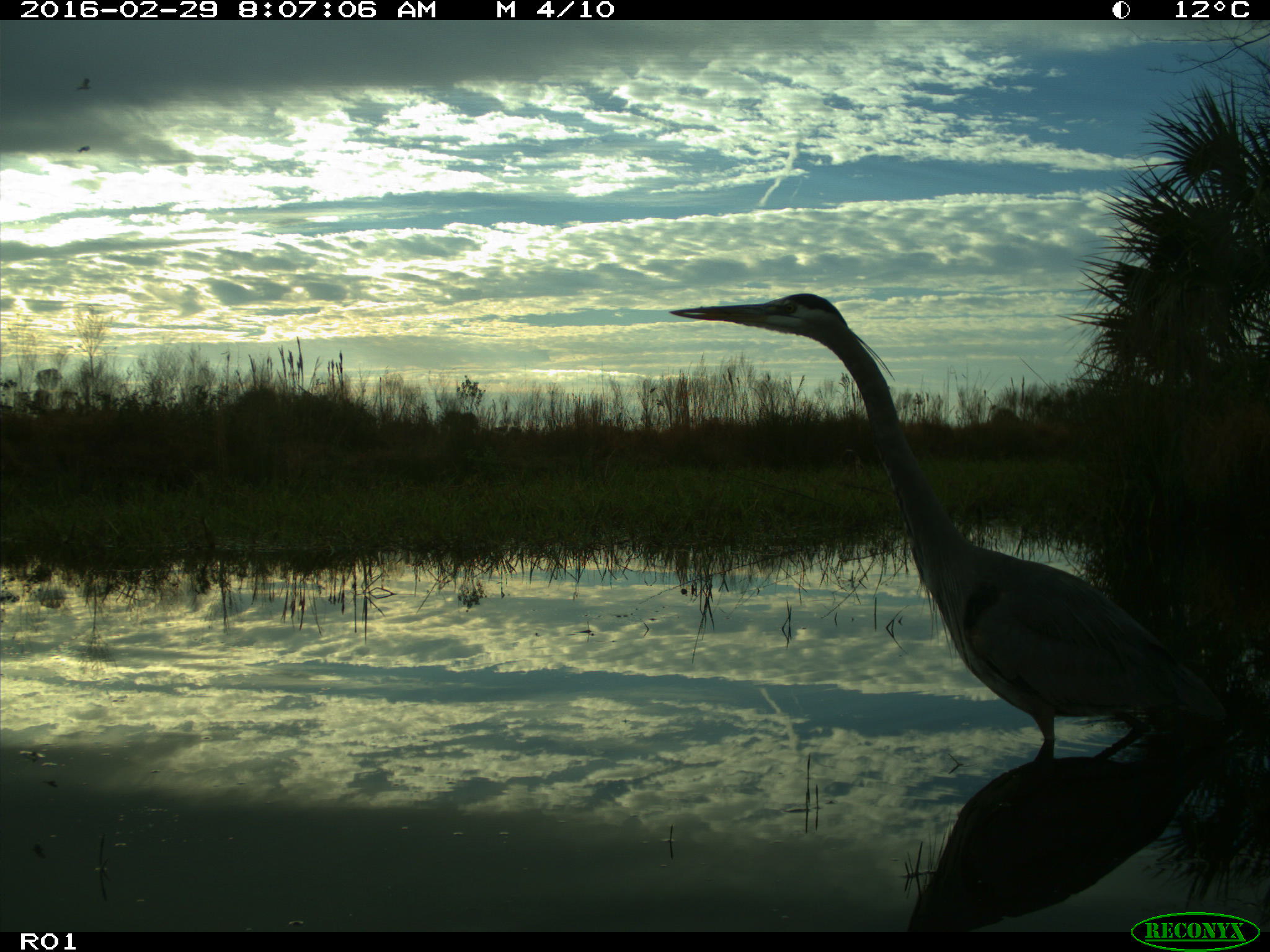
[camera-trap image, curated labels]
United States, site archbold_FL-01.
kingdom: Animalia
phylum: Chordata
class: Aves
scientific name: Aves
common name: birds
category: unidentified bird